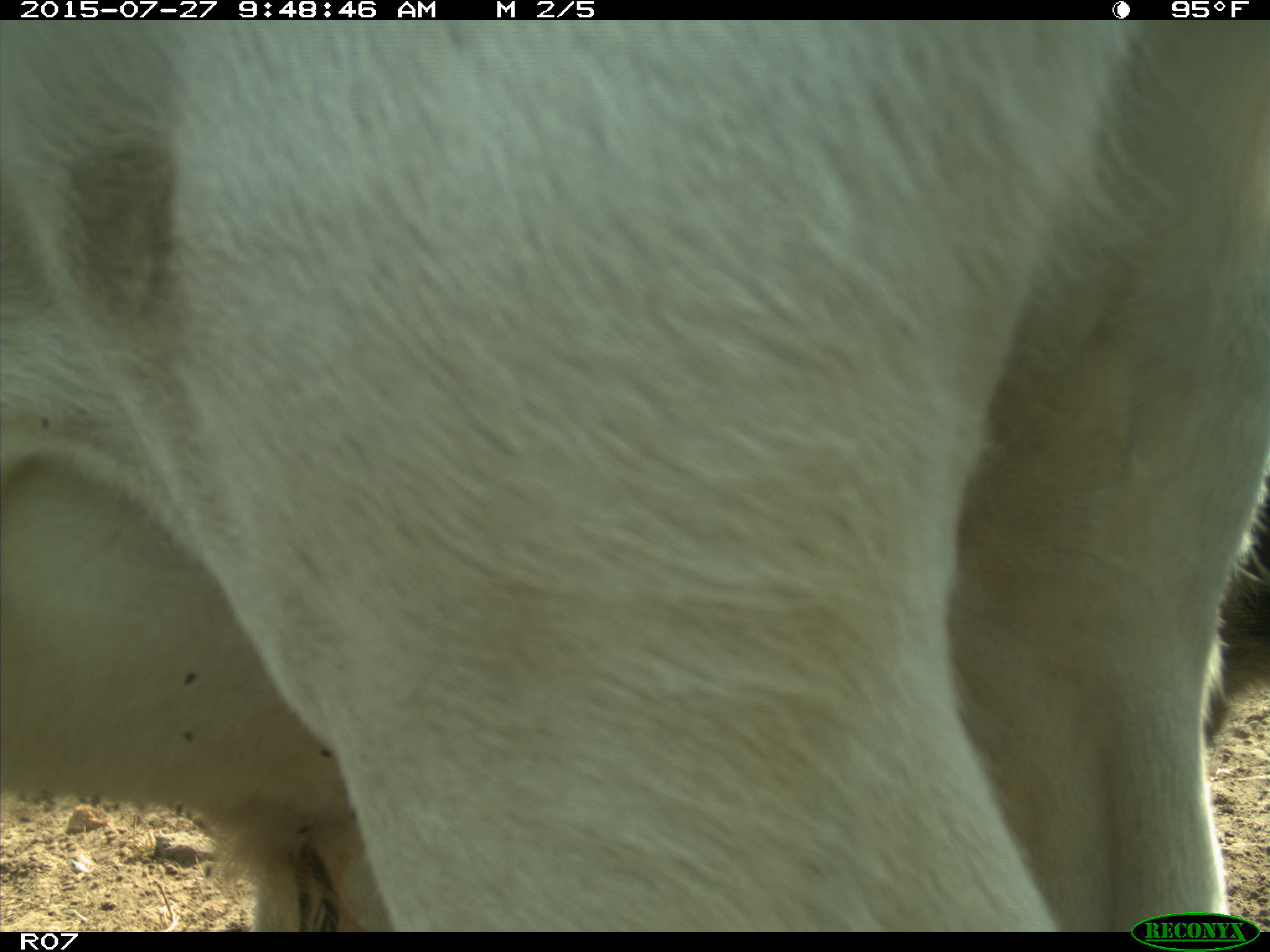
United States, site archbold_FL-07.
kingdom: Animalia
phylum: Chordata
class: Mammalia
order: Artiodactyla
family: Bovidae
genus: Bos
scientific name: Bos taurus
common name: domestic cow